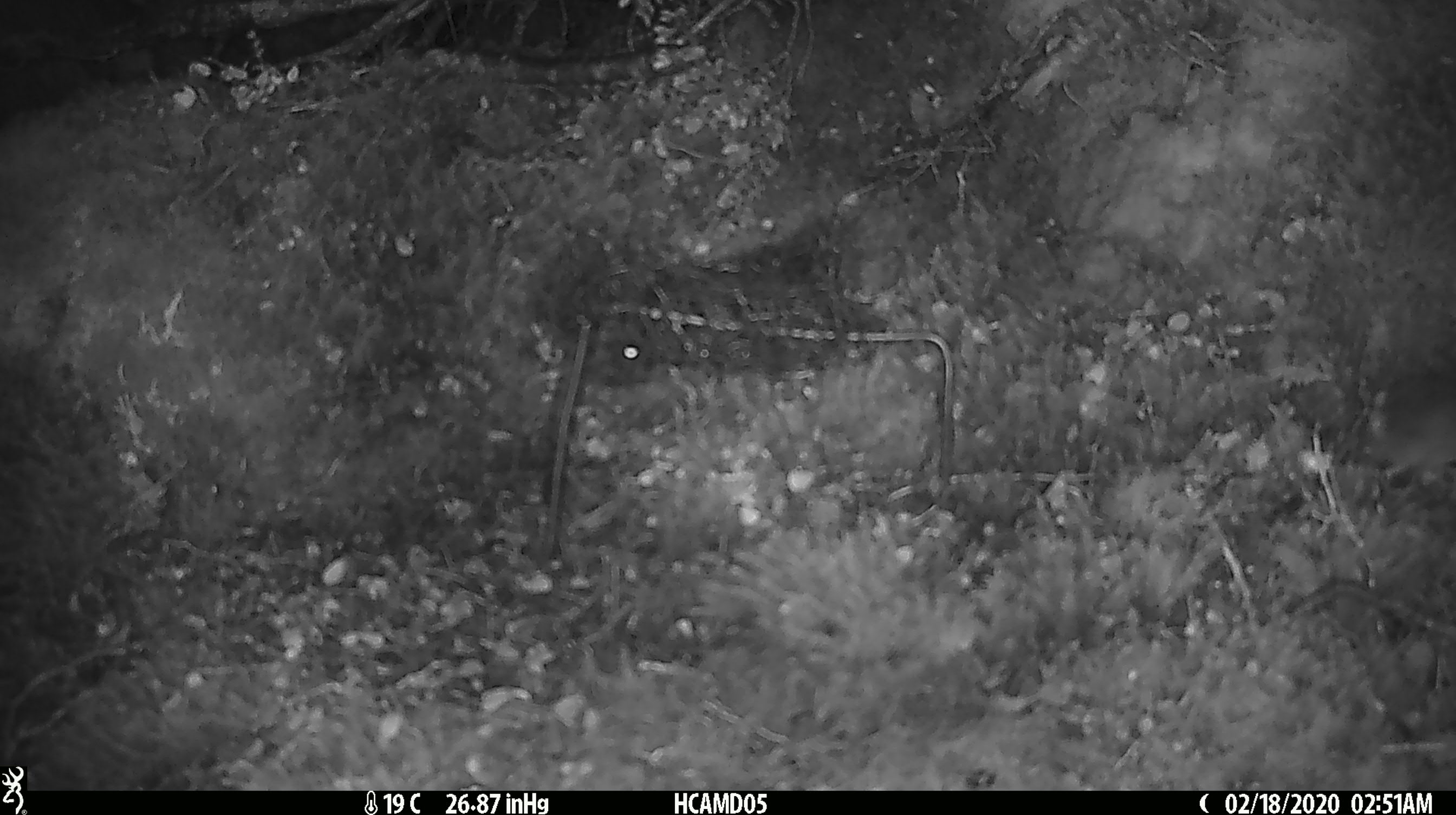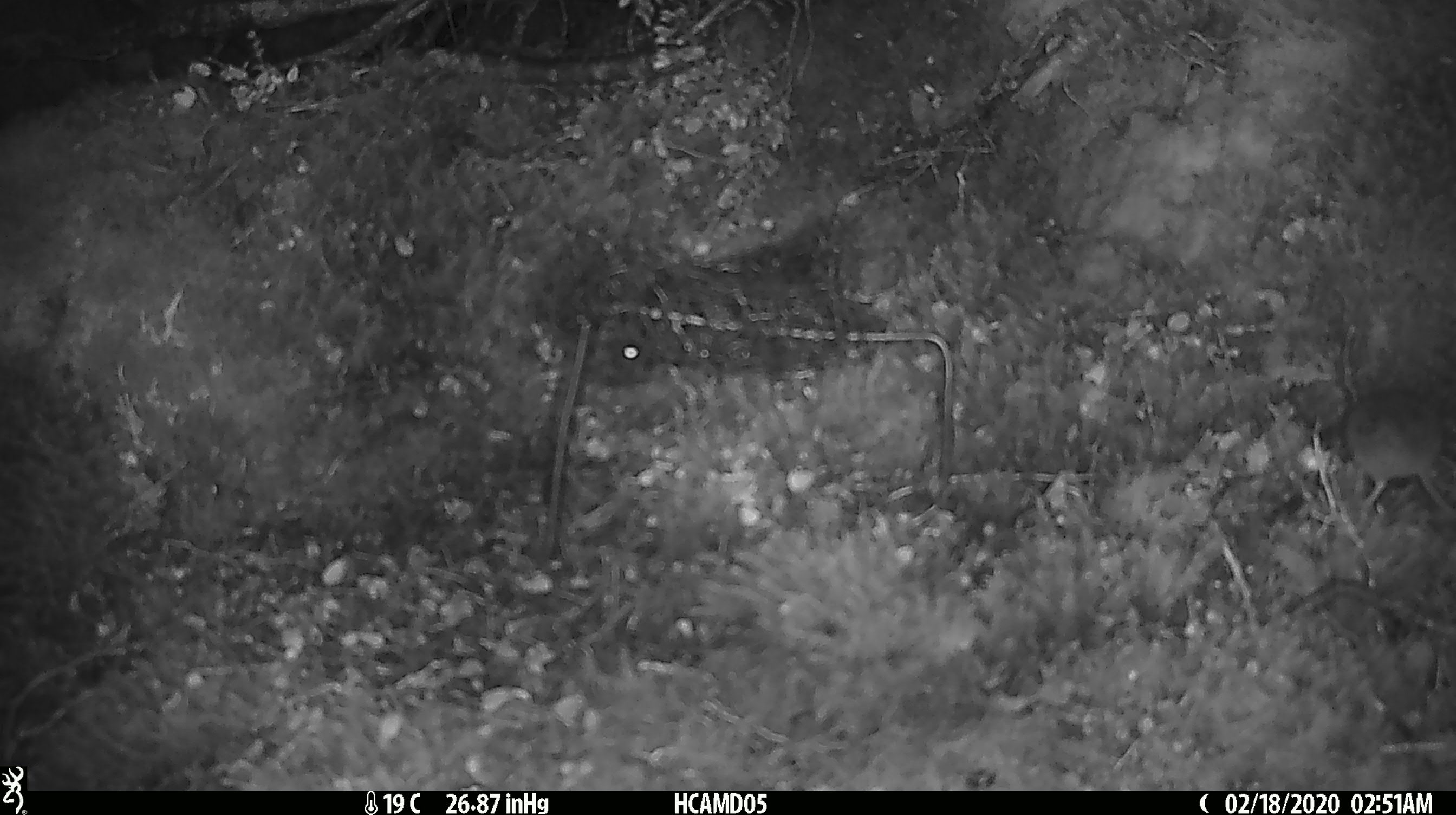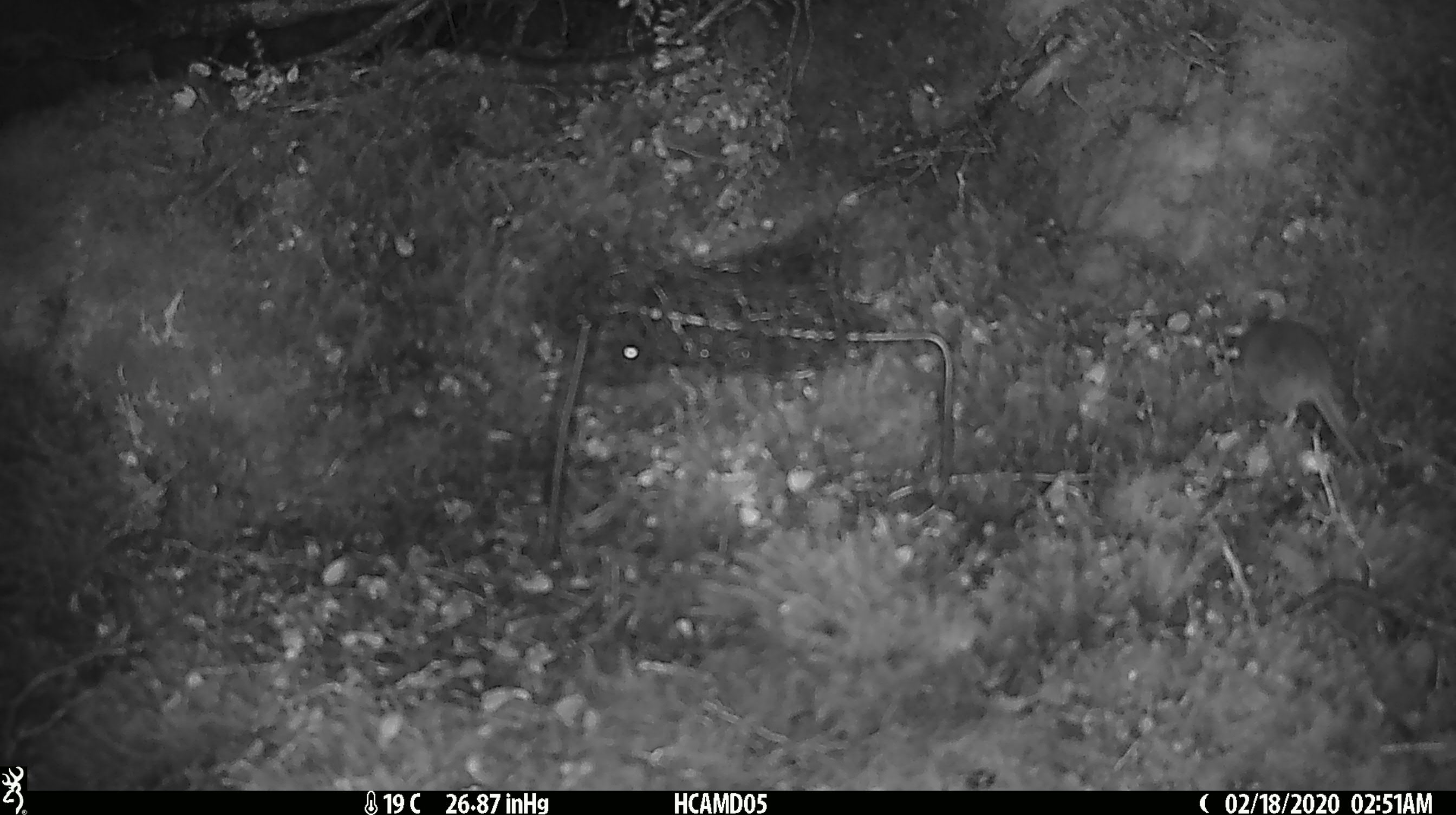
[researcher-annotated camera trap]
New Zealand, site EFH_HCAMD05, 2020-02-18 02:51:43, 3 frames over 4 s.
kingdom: Animalia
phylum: Chordata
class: Mammalia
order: Rodentia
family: Muridae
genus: Mus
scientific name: Mus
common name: mouse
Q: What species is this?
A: Mouse (Mus).